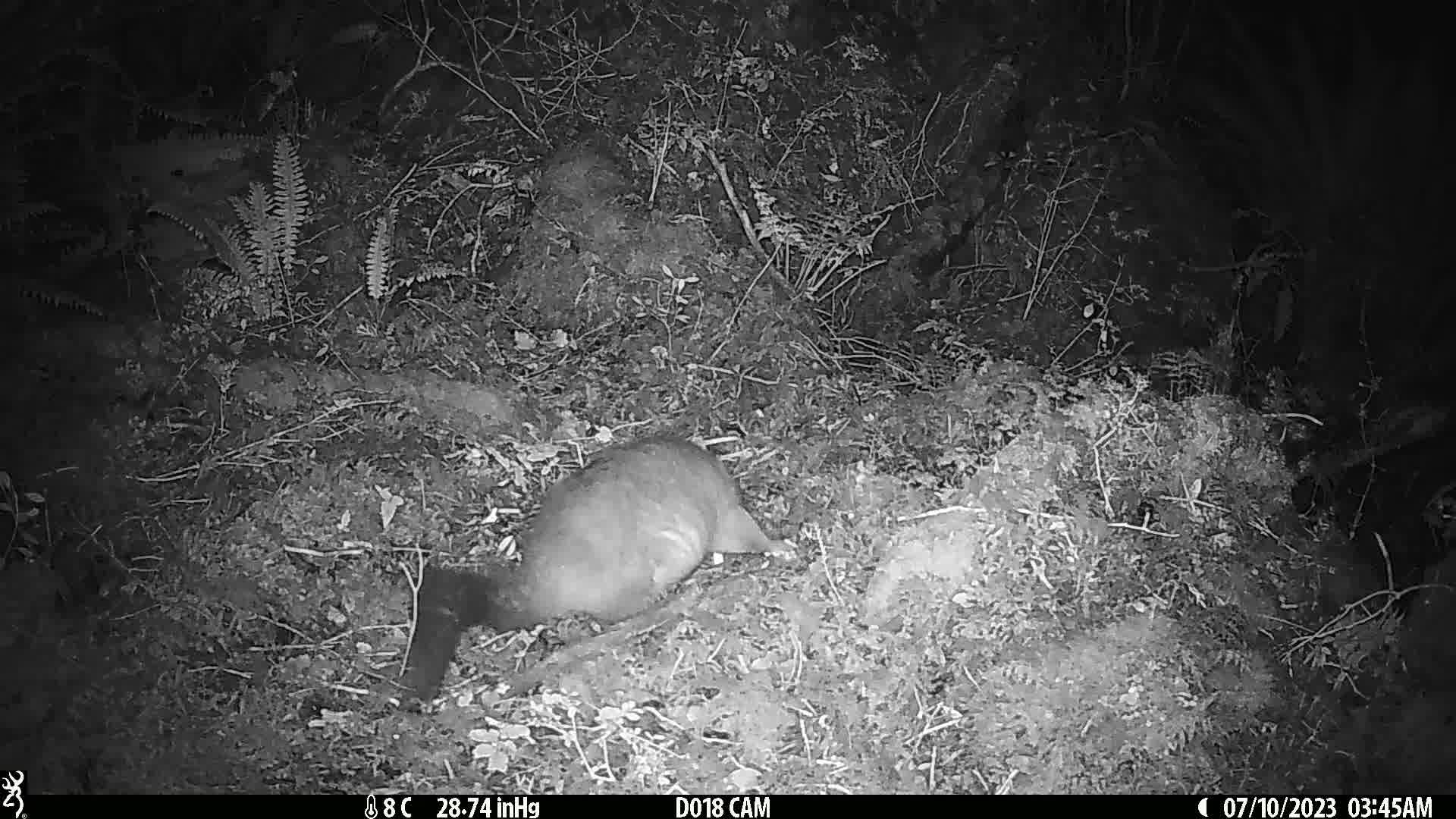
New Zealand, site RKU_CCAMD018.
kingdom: Animalia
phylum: Chordata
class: Mammalia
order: Diprotodontia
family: Phalangeridae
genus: Trichosurus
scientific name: Trichosurus vulpecula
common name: common brushtail possum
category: possum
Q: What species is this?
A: Possum (common brushtail possum) (Trichosurus vulpecula).